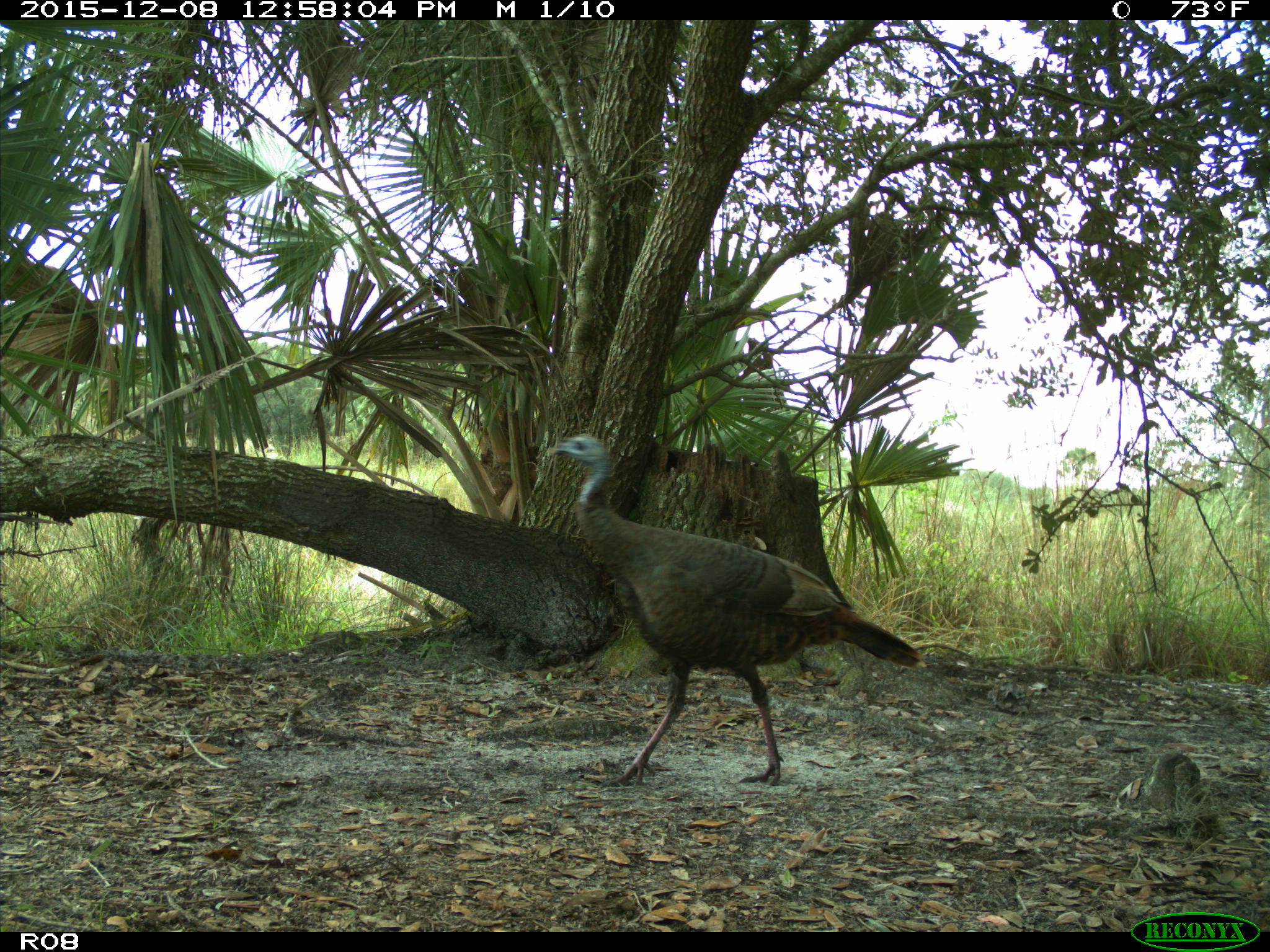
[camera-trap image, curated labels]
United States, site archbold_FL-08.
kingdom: Animalia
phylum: Chordata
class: Aves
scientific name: Aves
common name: birds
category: unidentified bird